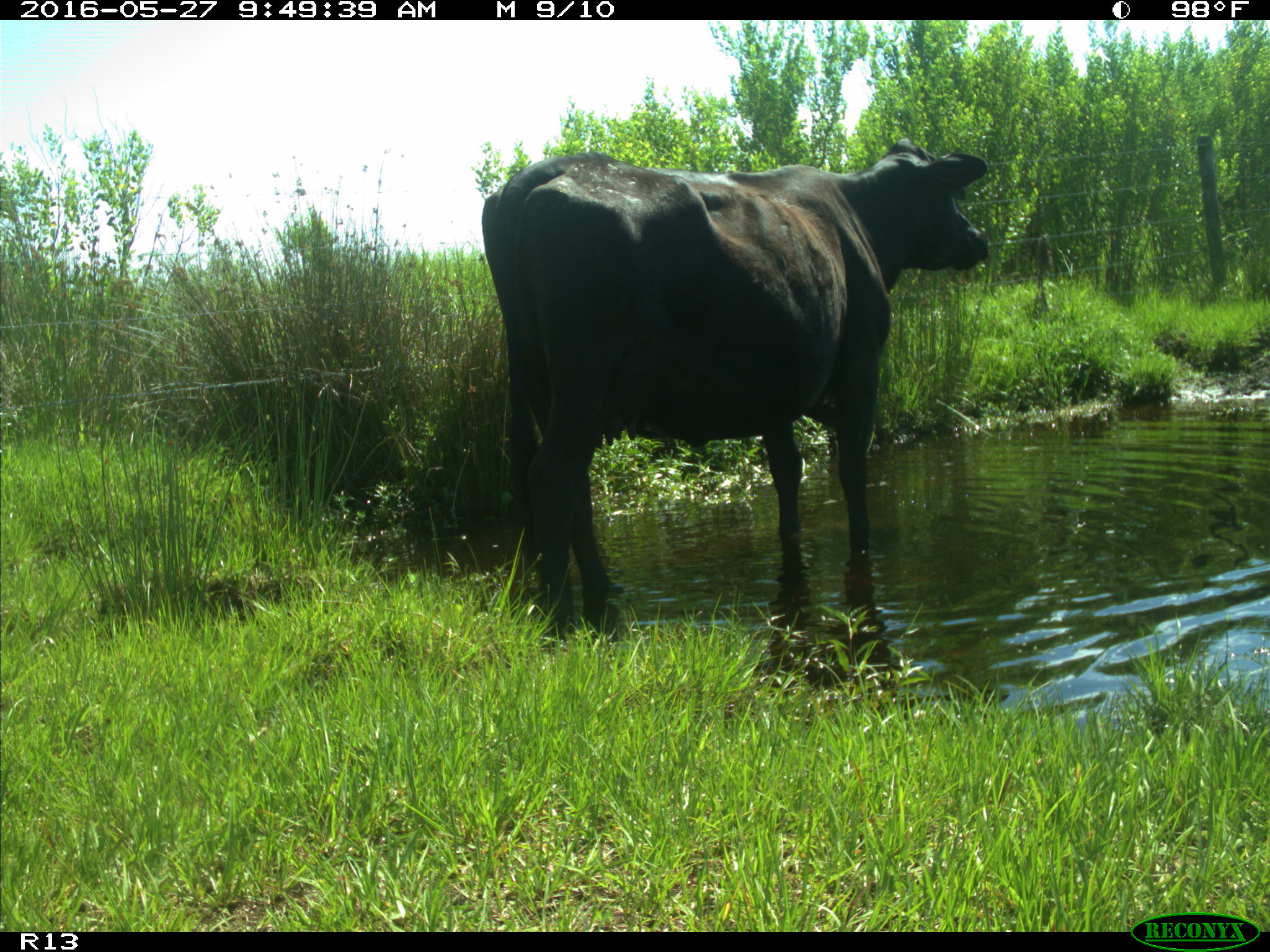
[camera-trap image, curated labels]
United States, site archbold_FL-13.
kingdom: Animalia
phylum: Chordata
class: Mammalia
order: Artiodactyla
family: Bovidae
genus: Bos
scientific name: Bos taurus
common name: domestic cow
Bos taurus (domestic cow).